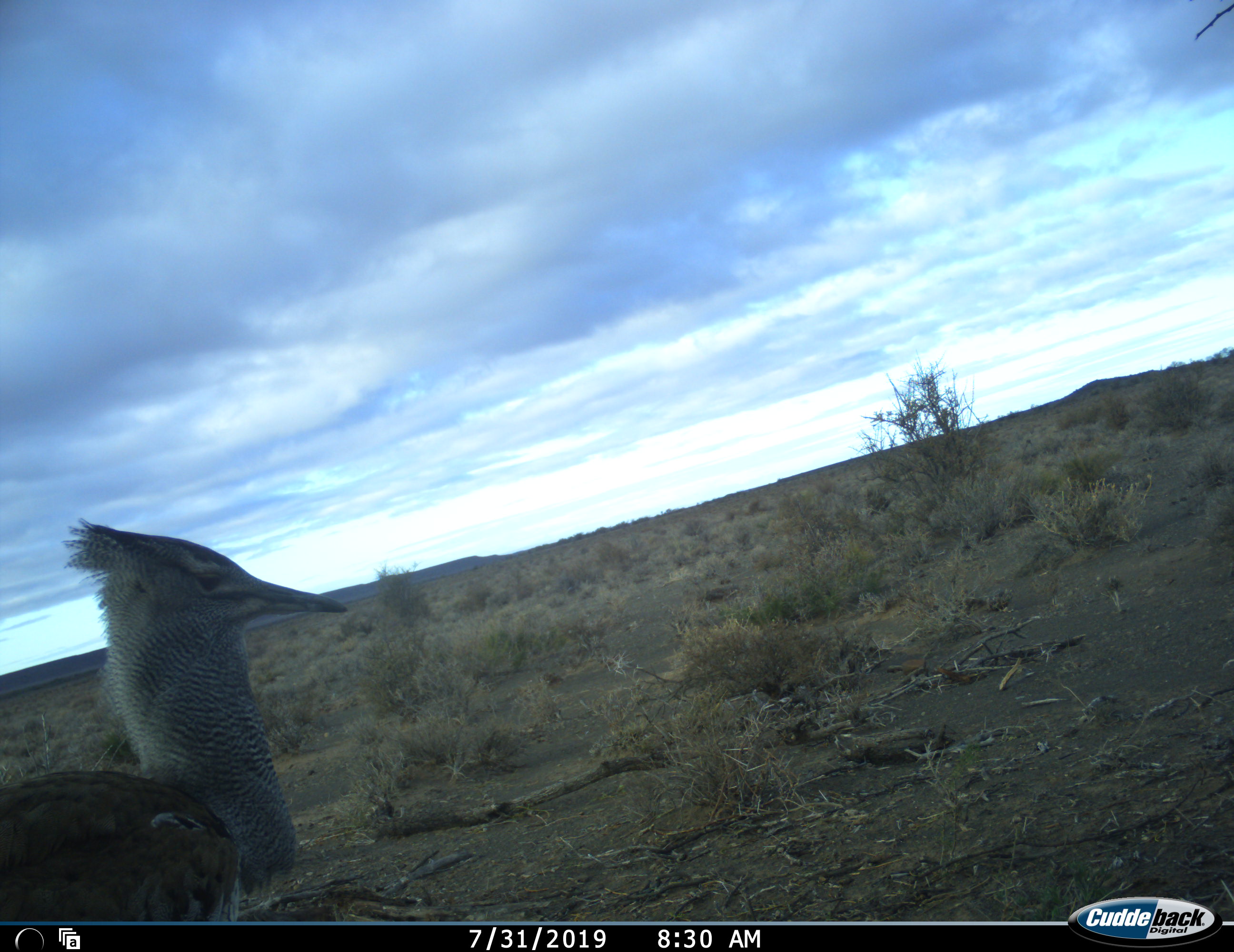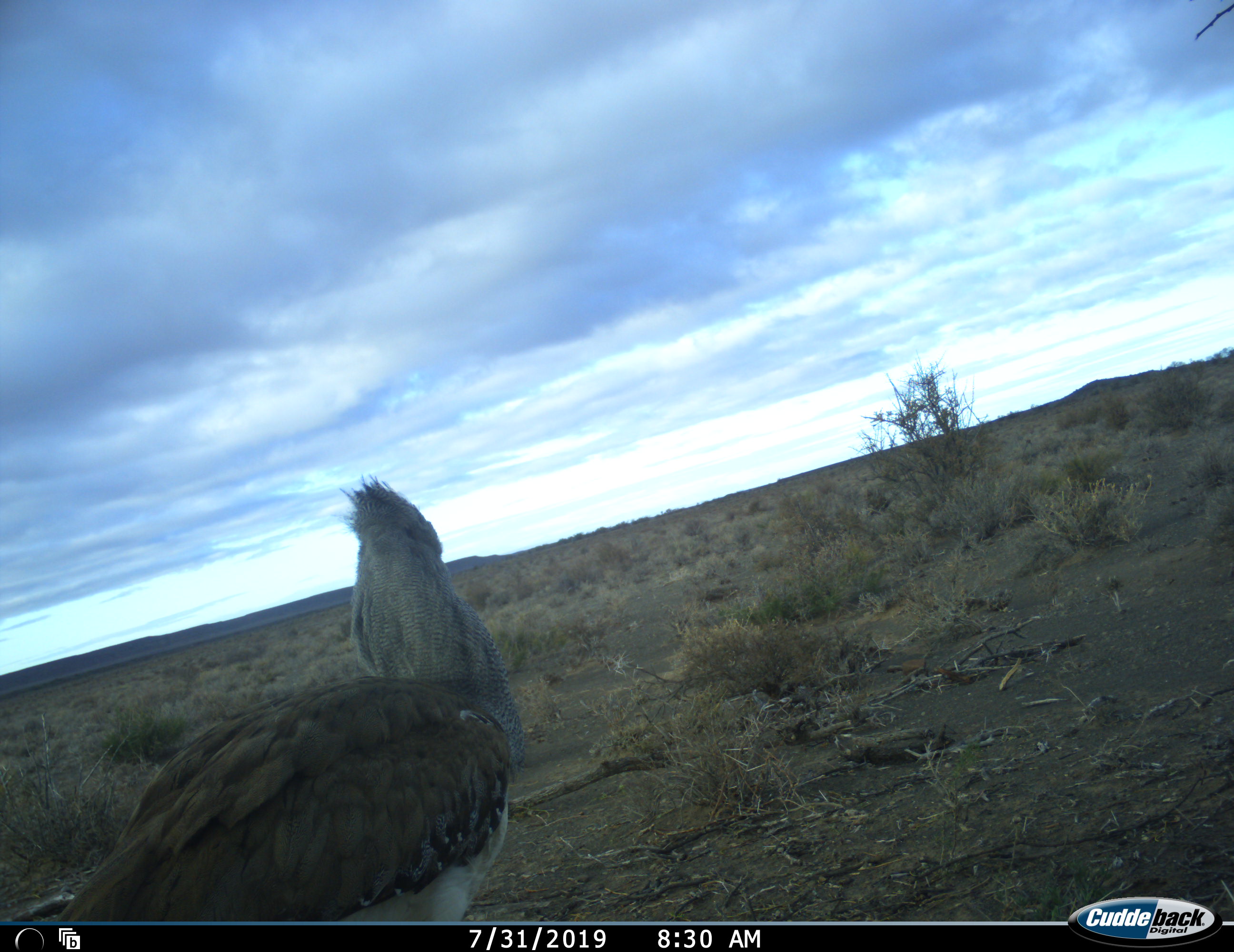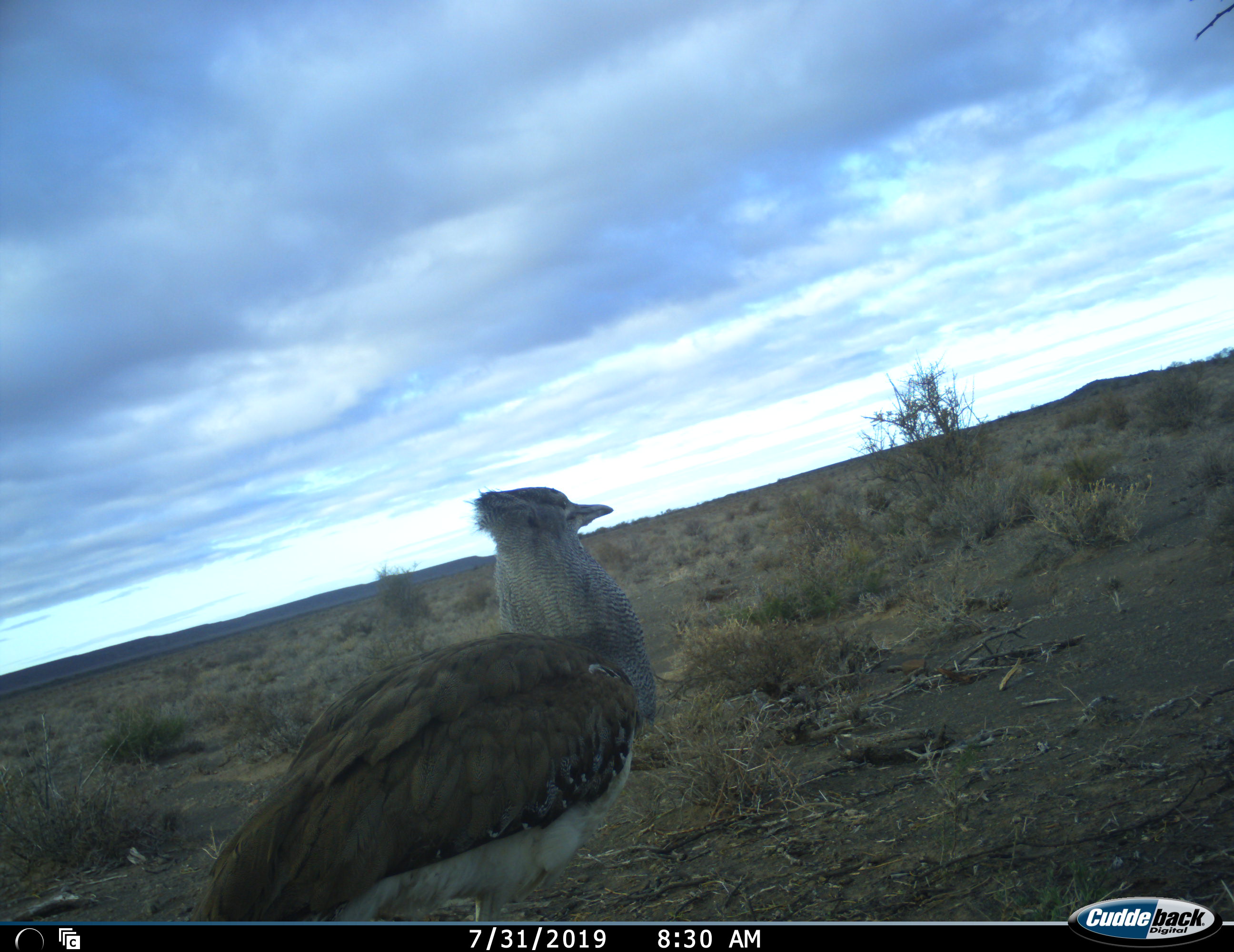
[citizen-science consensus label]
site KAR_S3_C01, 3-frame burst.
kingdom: Animalia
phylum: Chordata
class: Aves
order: Otidiformes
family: Otididae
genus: Ardeotis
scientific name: Ardeotis kori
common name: kori bustard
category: bustardkori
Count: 1.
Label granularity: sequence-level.